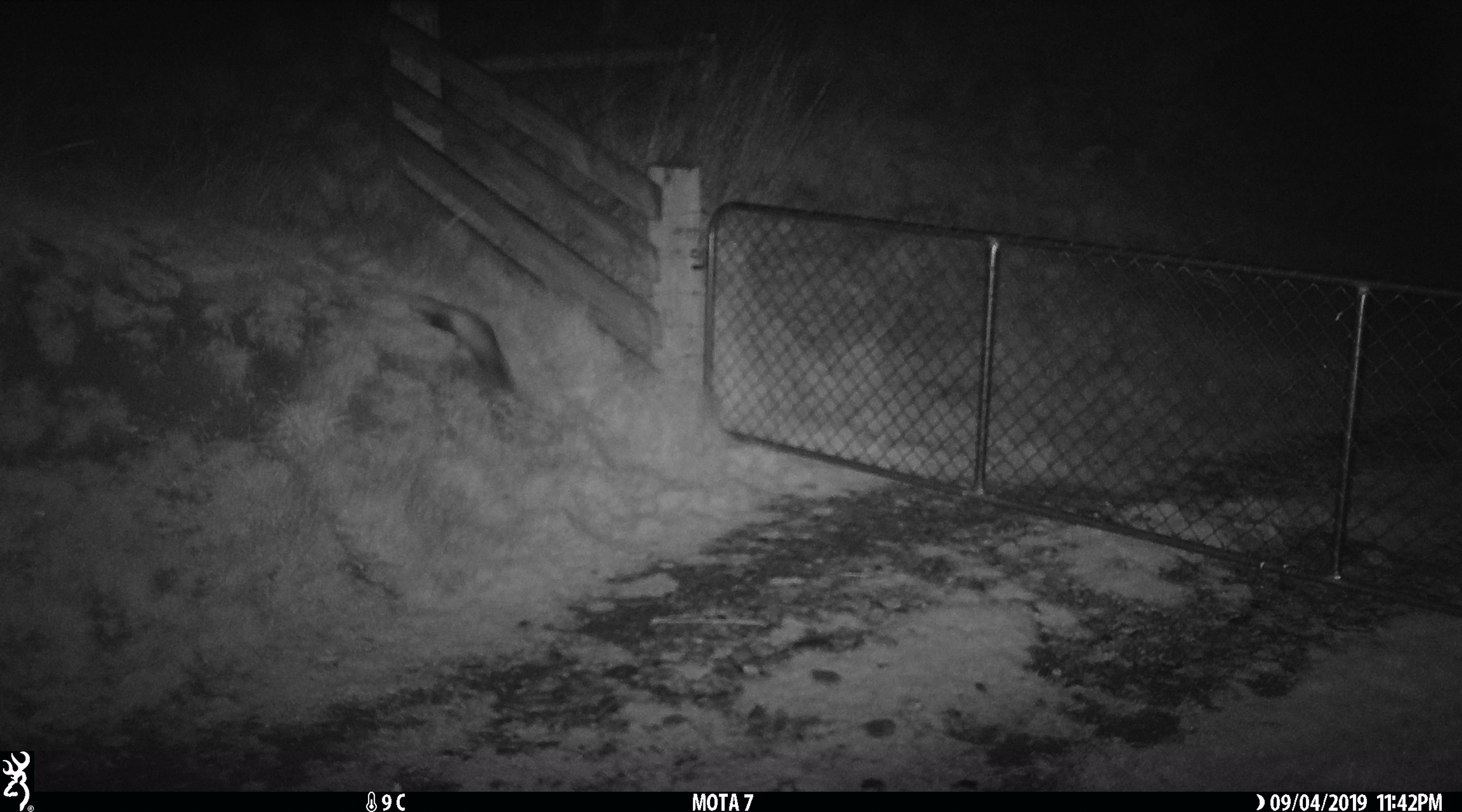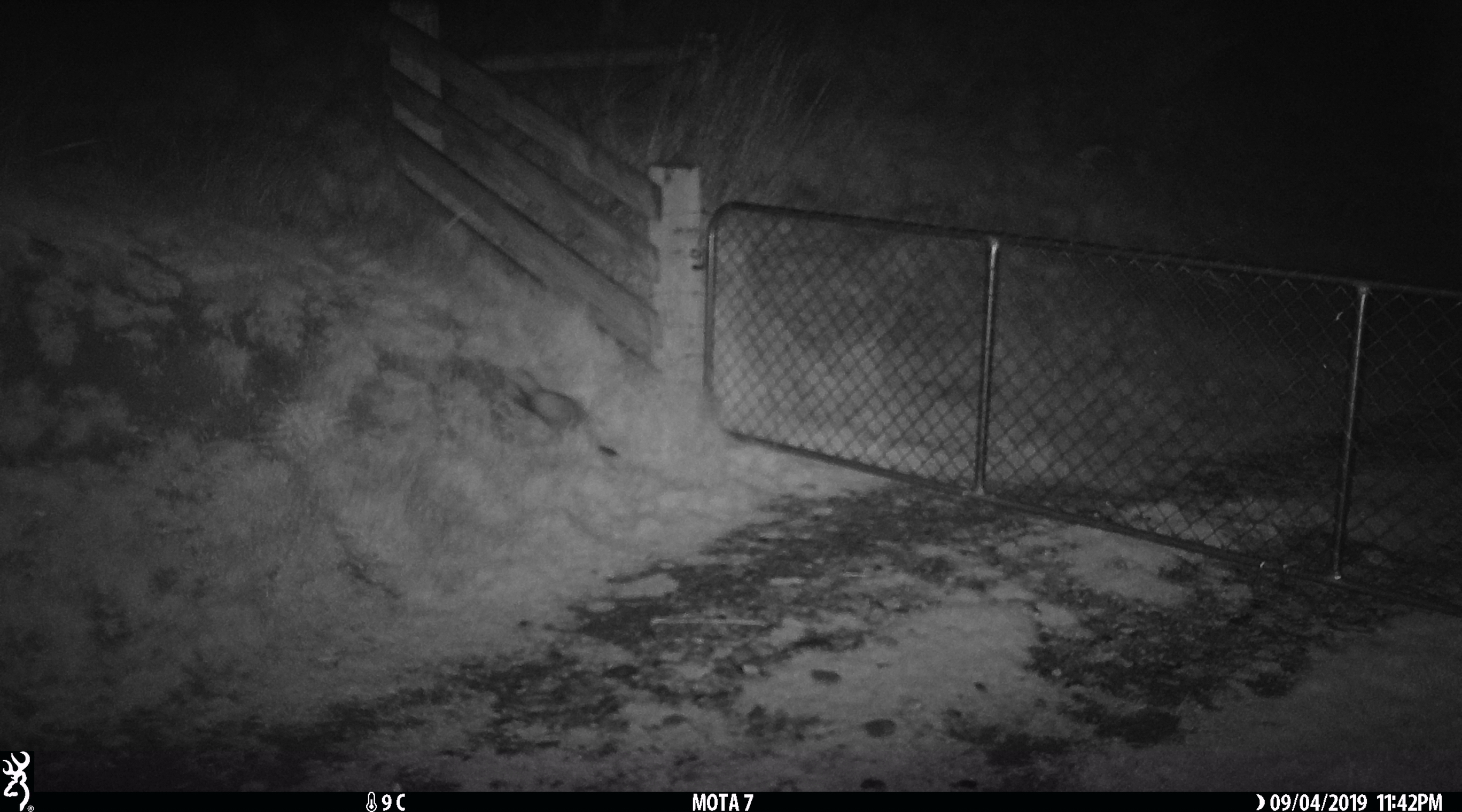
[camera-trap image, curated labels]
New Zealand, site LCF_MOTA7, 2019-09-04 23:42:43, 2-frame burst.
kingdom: Animalia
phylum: Chordata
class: Mammalia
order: Carnivora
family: Mustelidae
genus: Mustela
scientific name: Mustela furo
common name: ferret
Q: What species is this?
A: Ferret (Mustela furo).